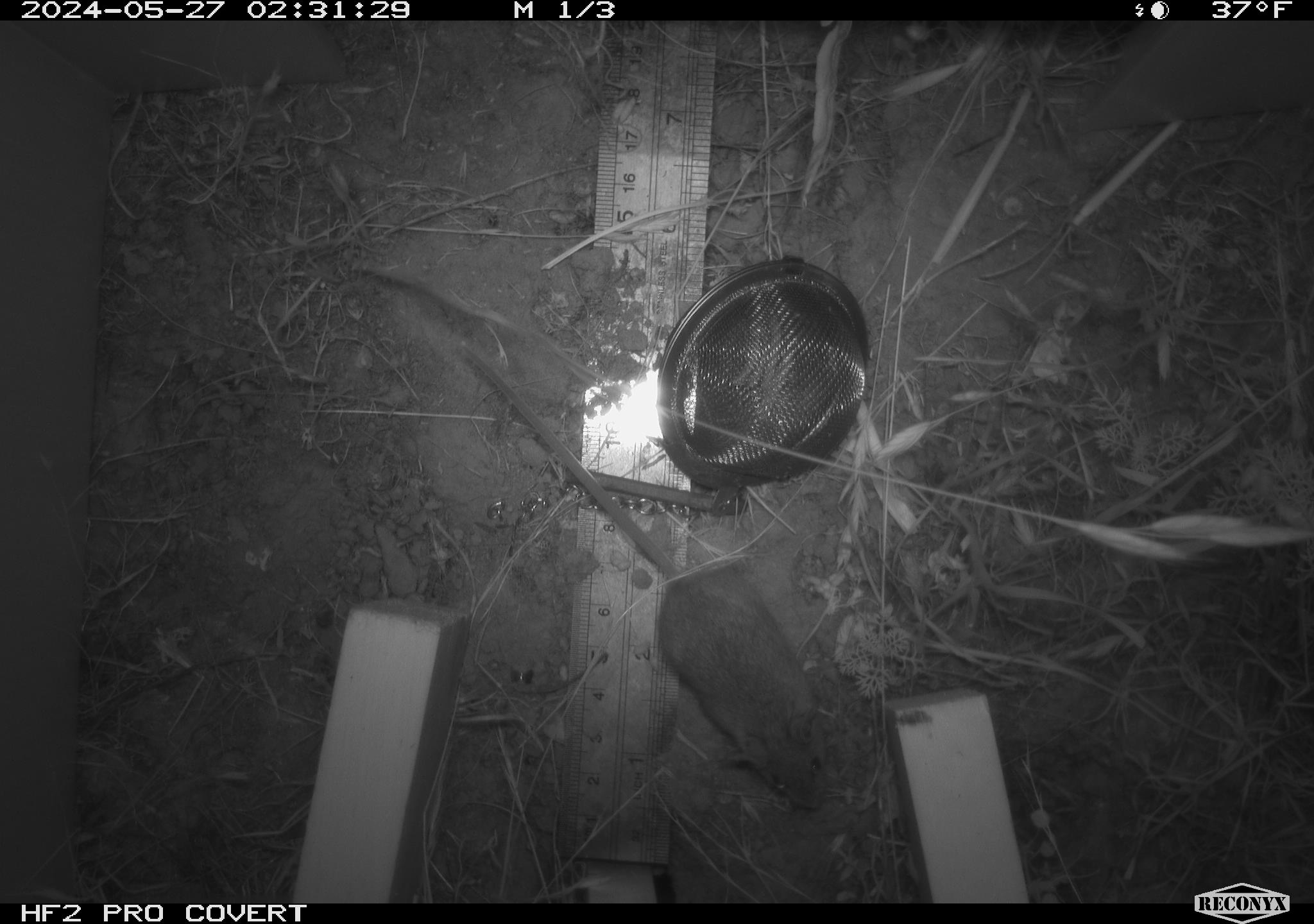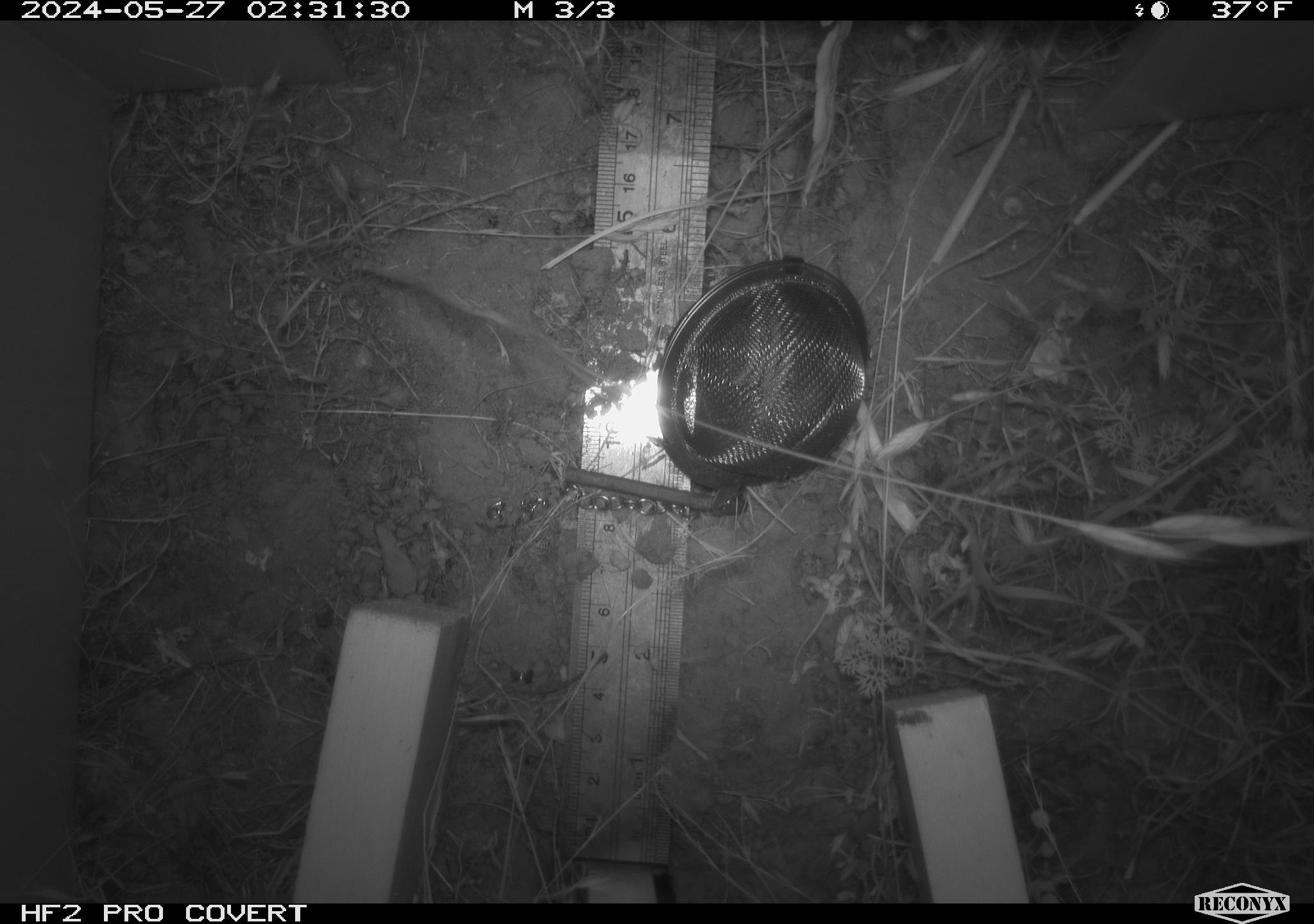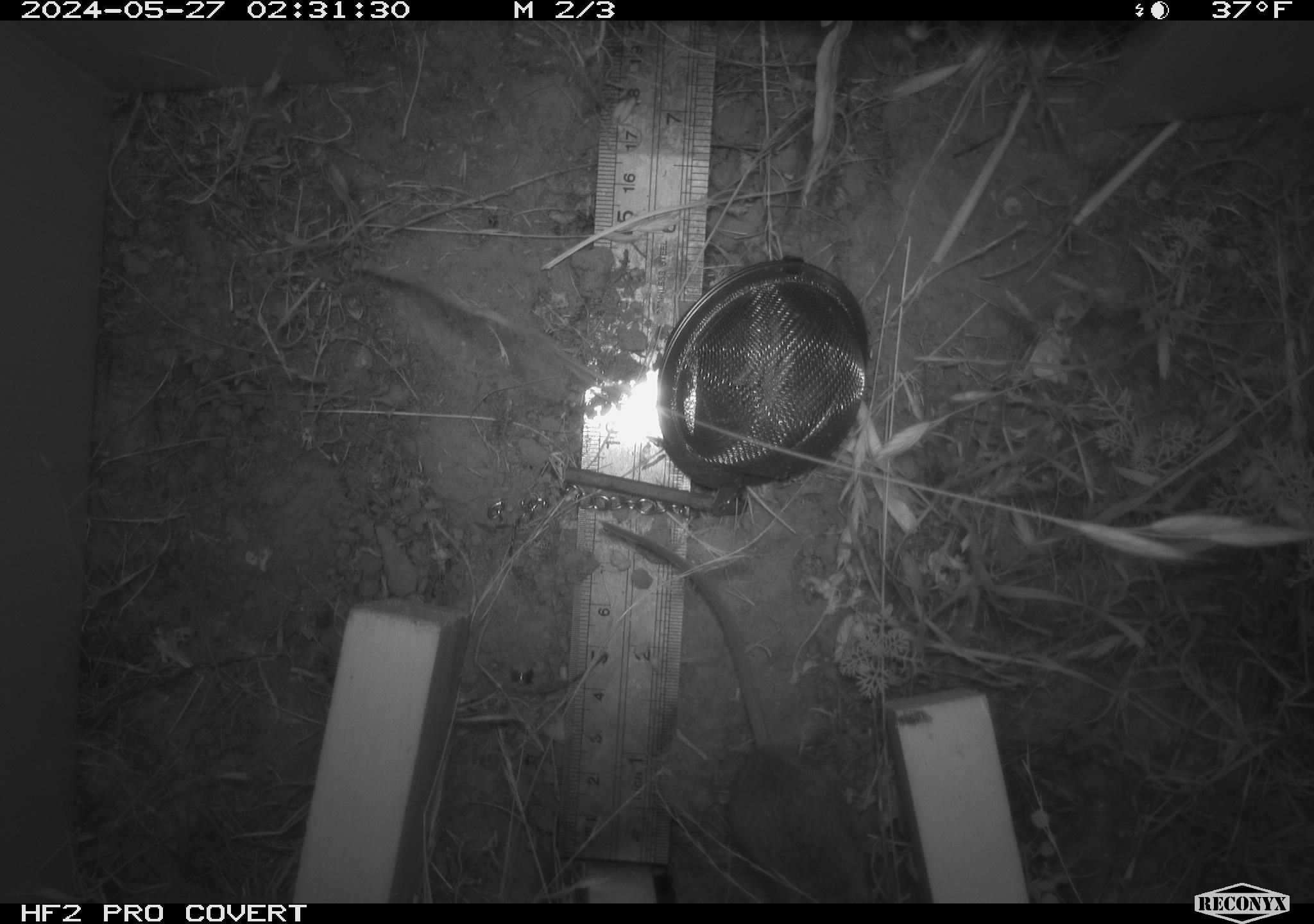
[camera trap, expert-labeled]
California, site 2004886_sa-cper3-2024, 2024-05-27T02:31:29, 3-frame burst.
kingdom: Animalia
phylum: Chordata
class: Mammalia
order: Rodentia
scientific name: Rodentia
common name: rodent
Rodent (Rodentia).